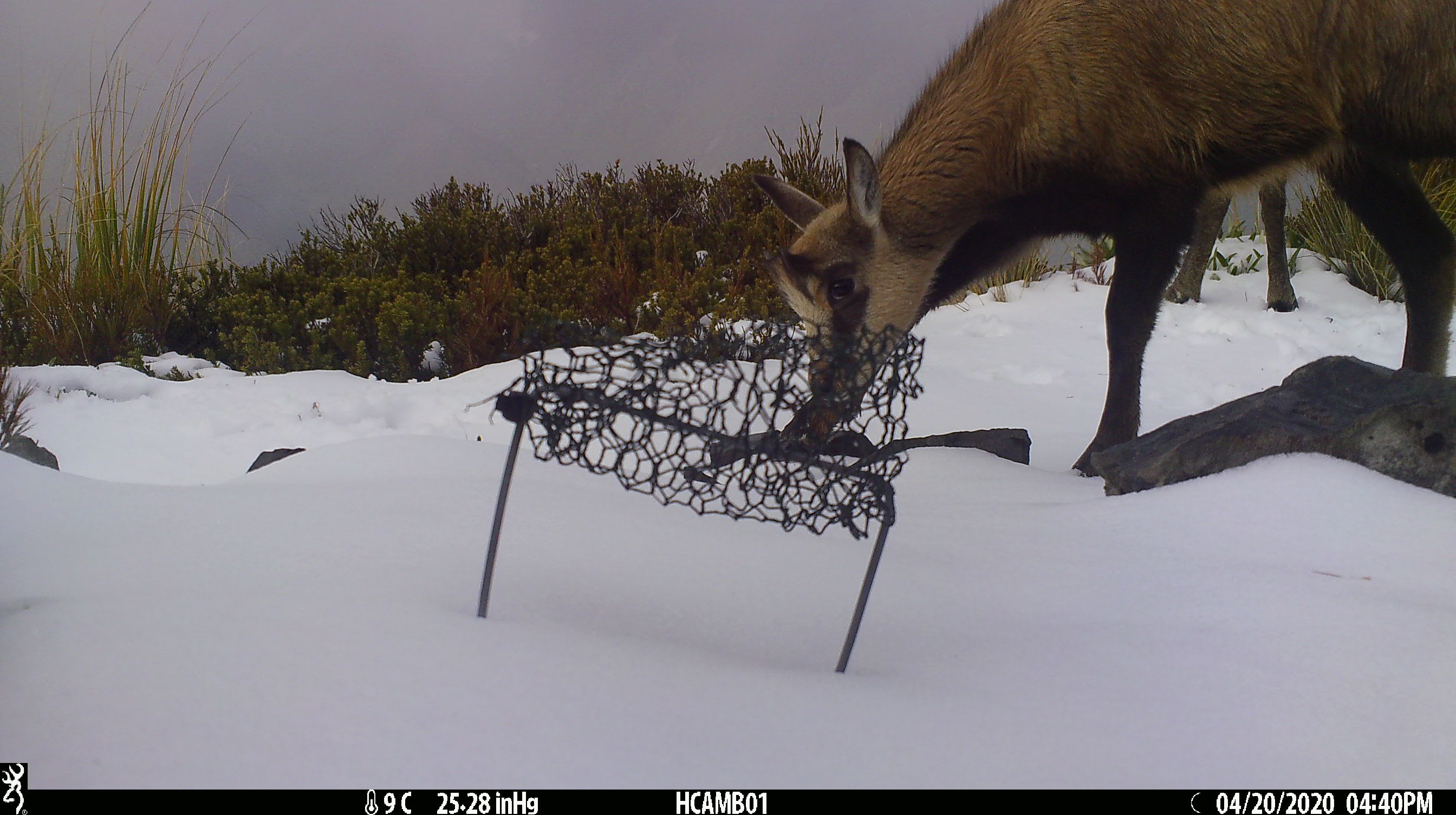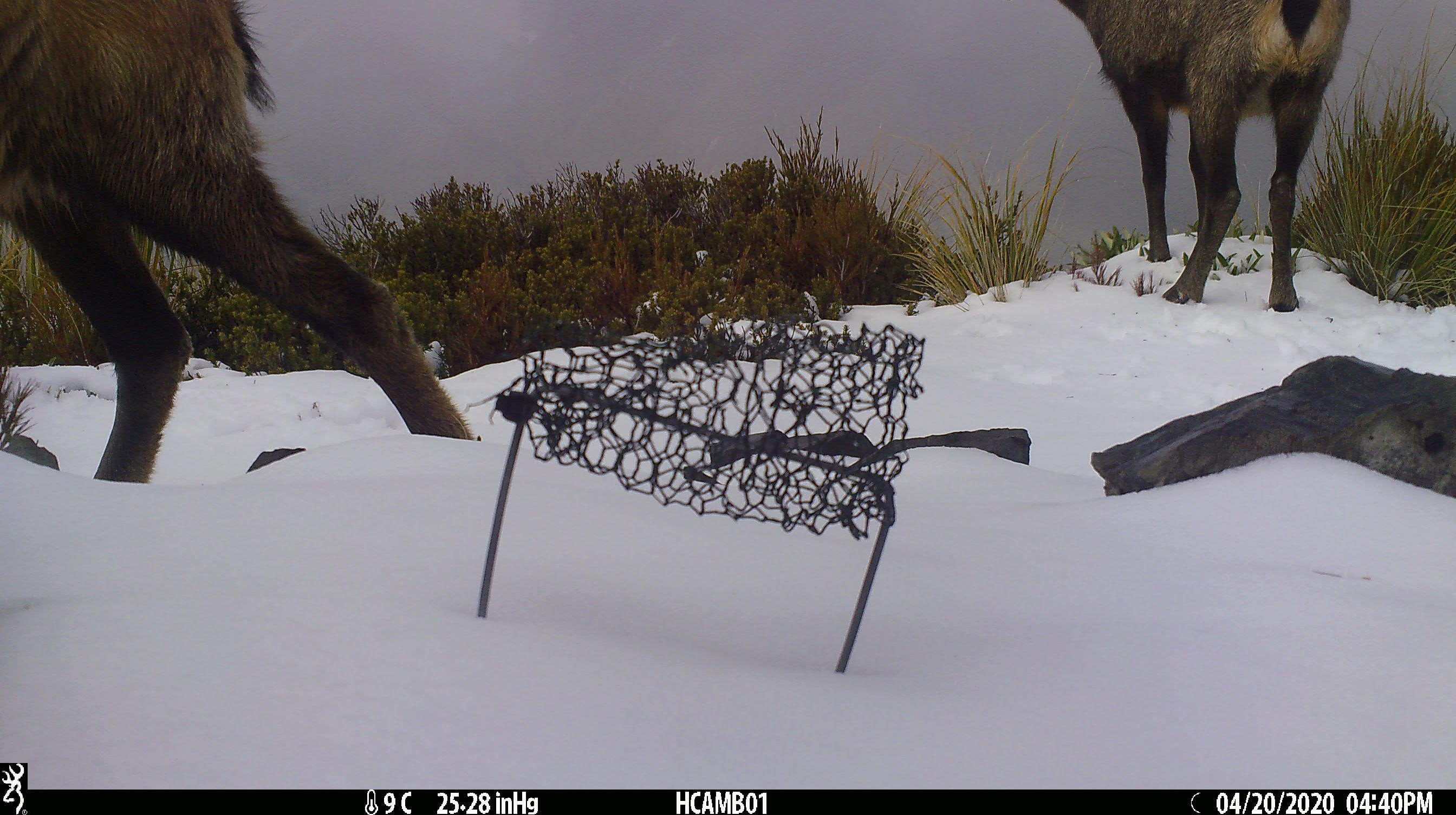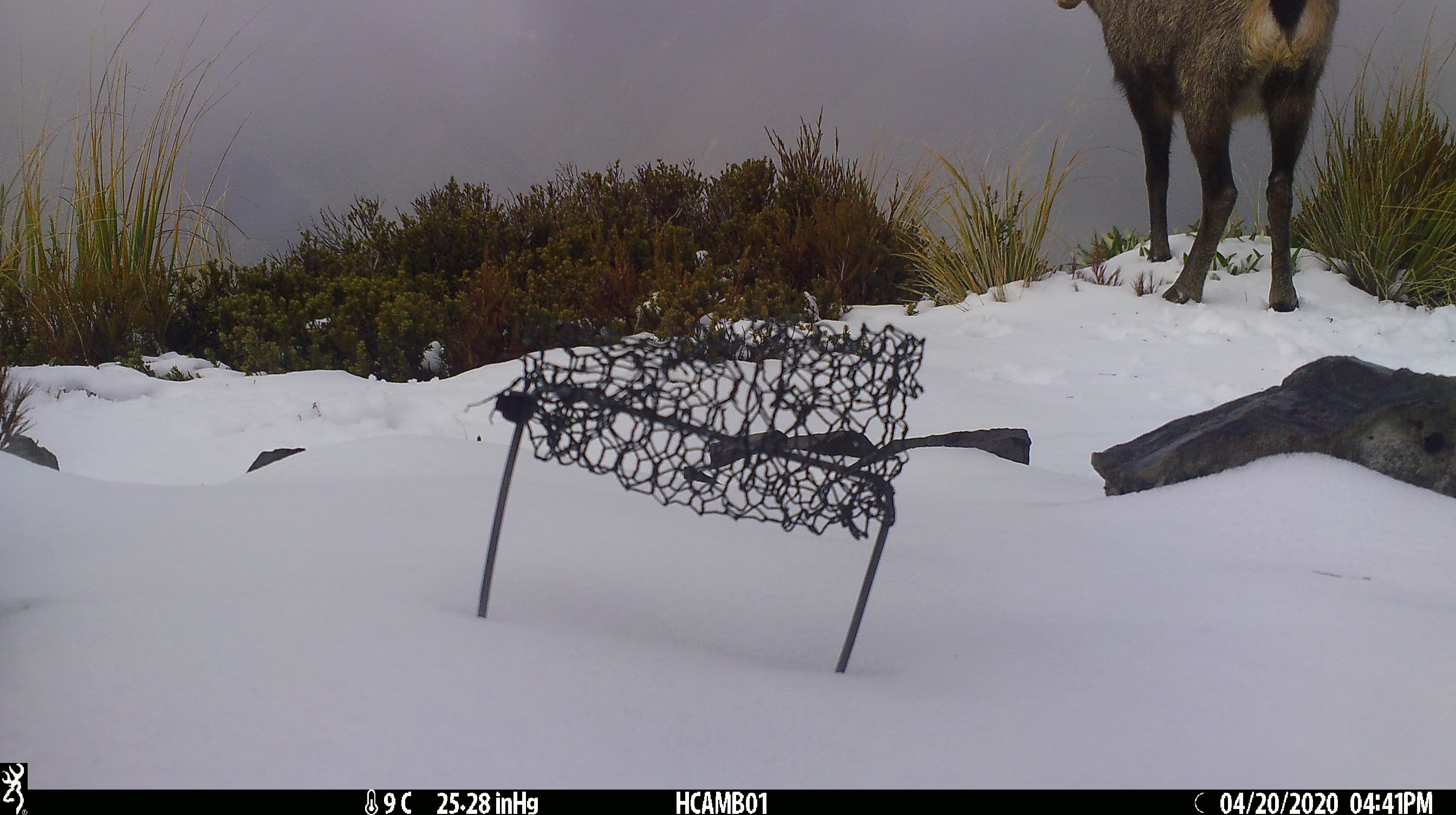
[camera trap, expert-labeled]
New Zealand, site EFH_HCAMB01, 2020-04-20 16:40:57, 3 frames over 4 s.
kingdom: Animalia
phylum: Chordata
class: Mammalia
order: Artiodactyla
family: Bovidae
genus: Rupicapra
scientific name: Rupicapra rupicapra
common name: alpine chamois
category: chamois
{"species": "chamois (alpine chamois) (Rupicapra rupicapra)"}